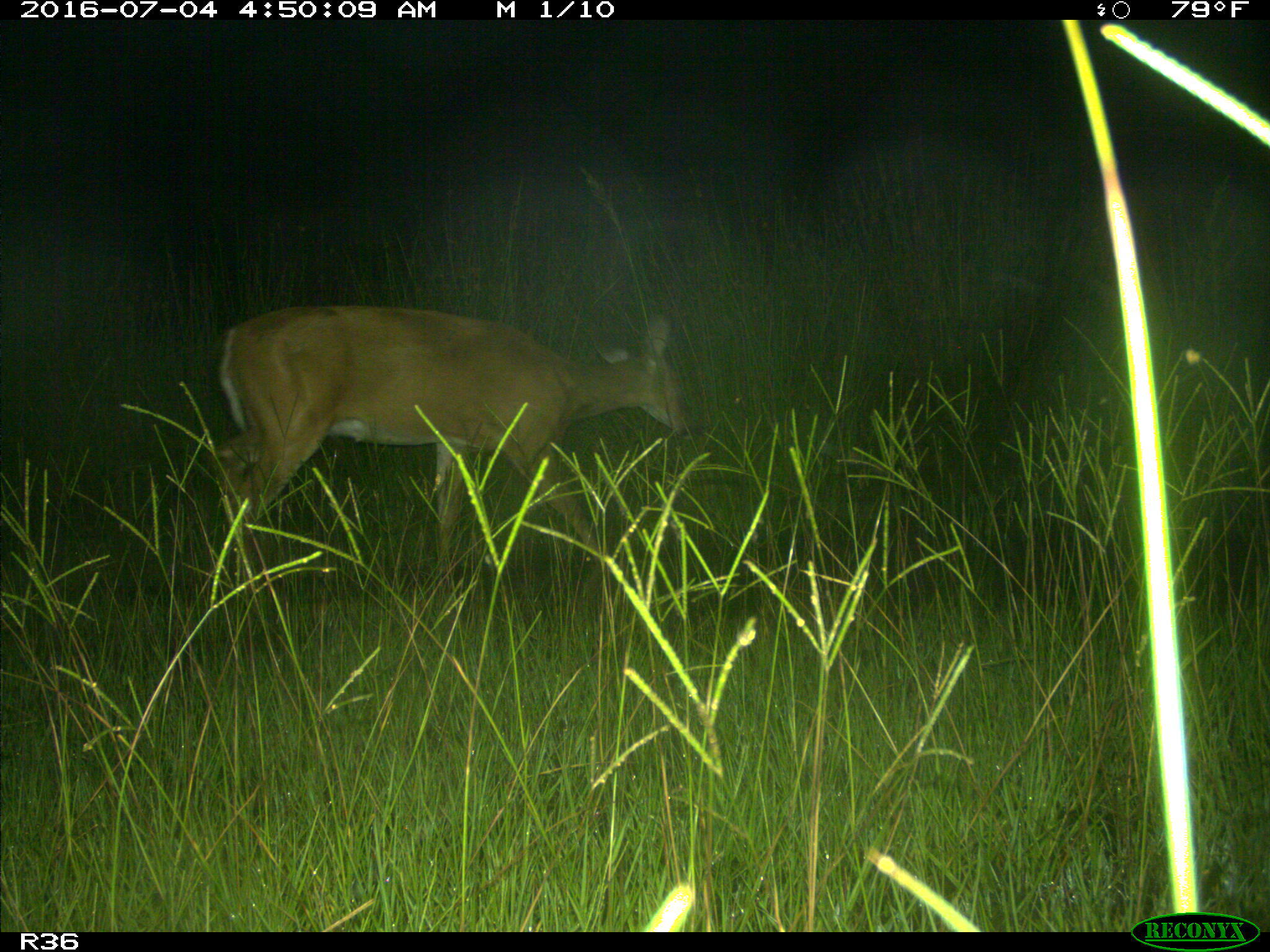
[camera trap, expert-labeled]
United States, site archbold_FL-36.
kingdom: Animalia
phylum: Chordata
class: Mammalia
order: Artiodactyla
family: Cervidae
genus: Odocoileus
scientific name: Odocoileus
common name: deer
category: unidentified deer